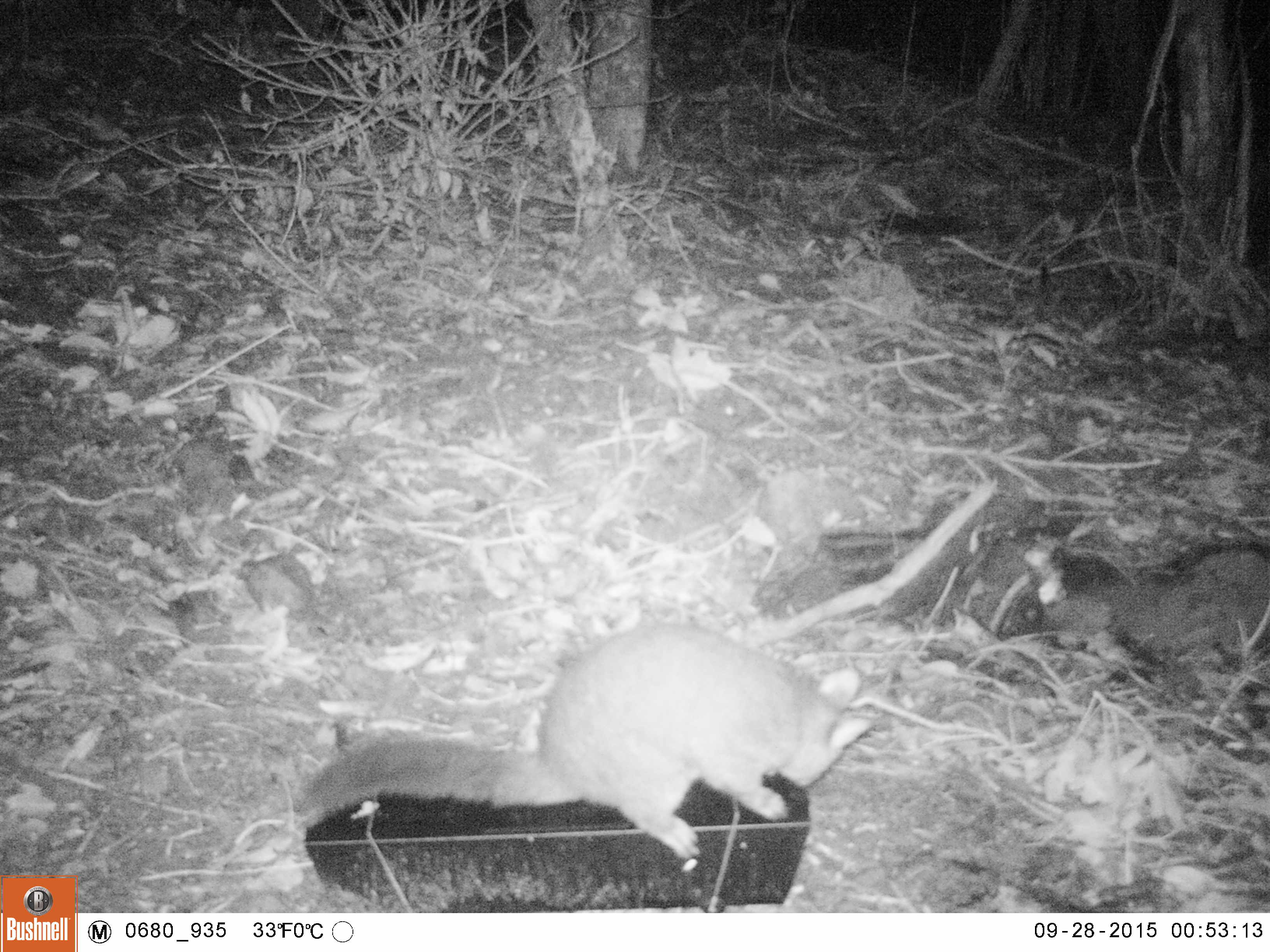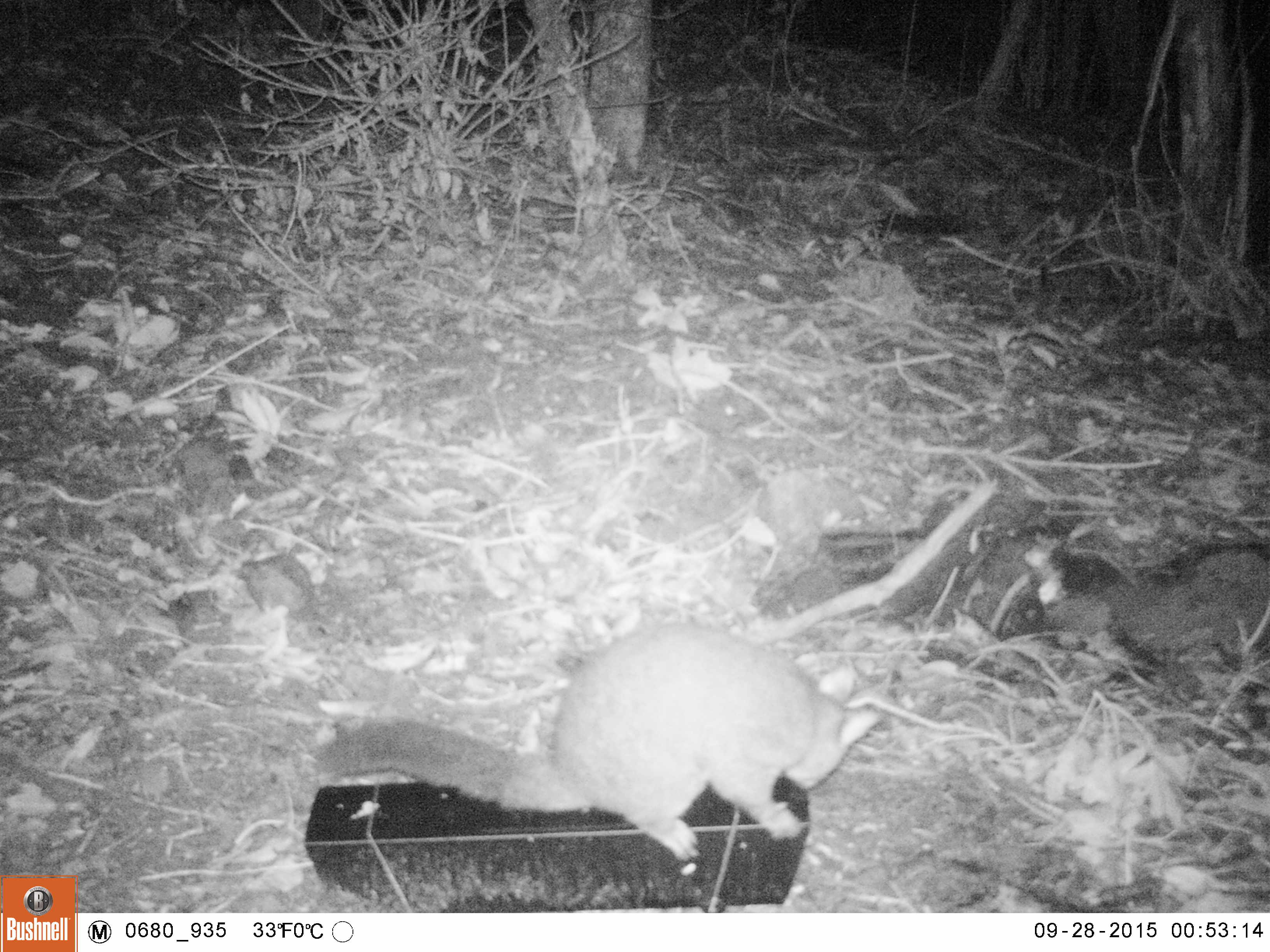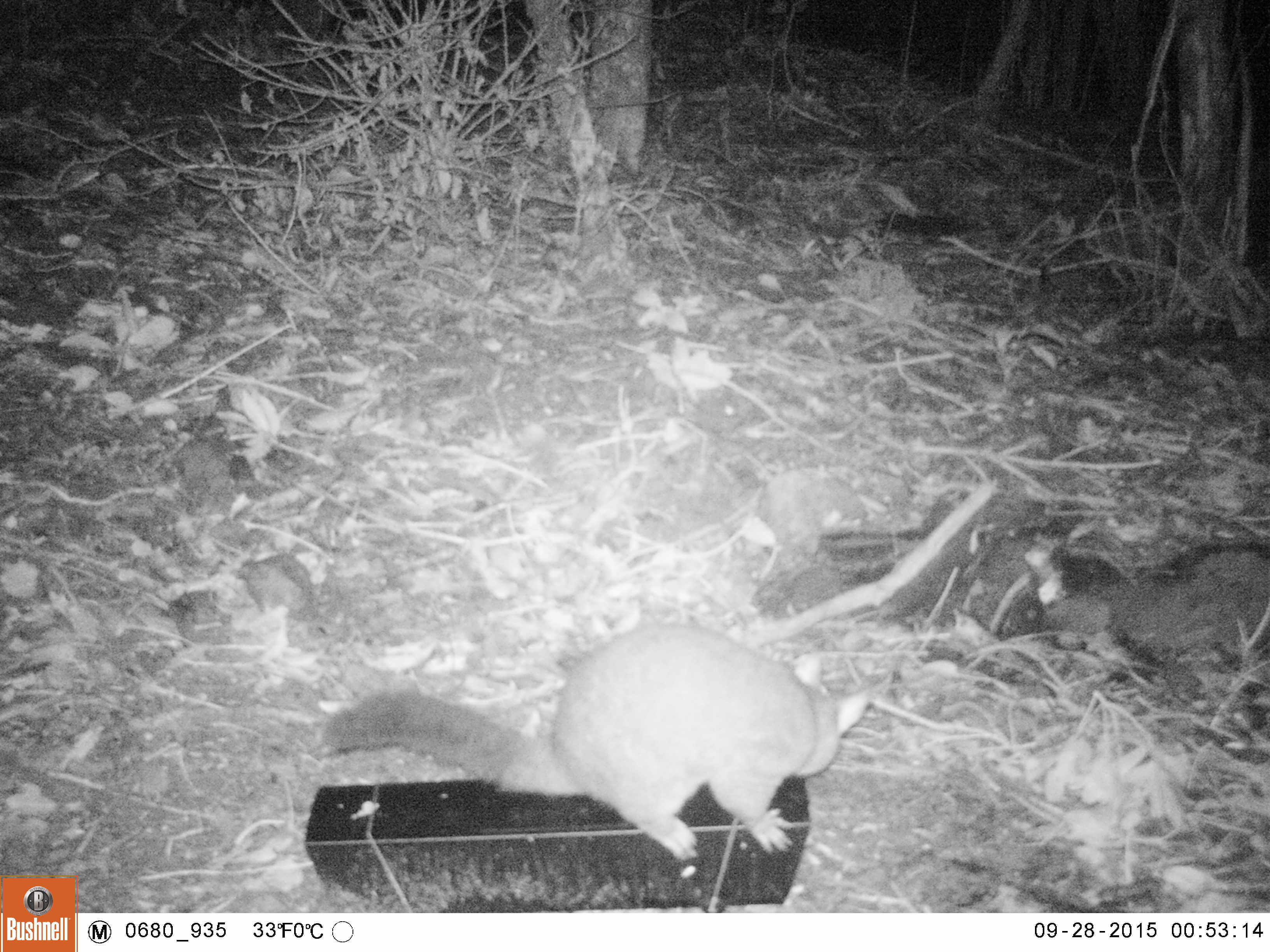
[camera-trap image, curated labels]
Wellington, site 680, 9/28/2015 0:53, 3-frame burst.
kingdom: Animalia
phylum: Chordata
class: Mammalia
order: Didelphimorphia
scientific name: Didelphimorphia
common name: possum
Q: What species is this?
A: Possum (Didelphimorphia).